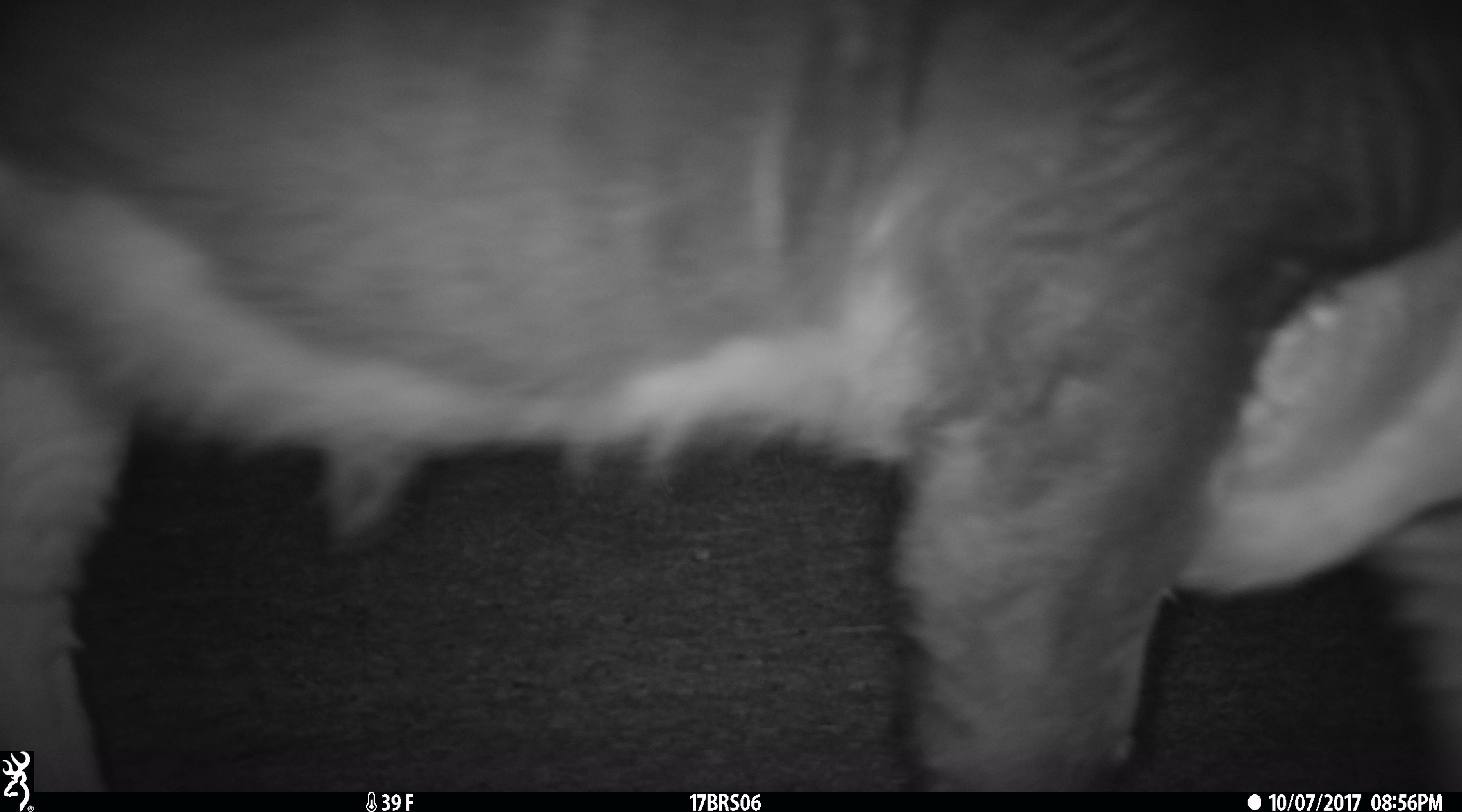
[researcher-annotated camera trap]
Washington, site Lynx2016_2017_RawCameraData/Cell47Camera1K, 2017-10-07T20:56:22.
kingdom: Animalia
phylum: Chordata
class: Mammalia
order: Artiodactyla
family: Bovidae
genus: Bos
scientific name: Bos taurus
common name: domestic cattle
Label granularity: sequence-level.